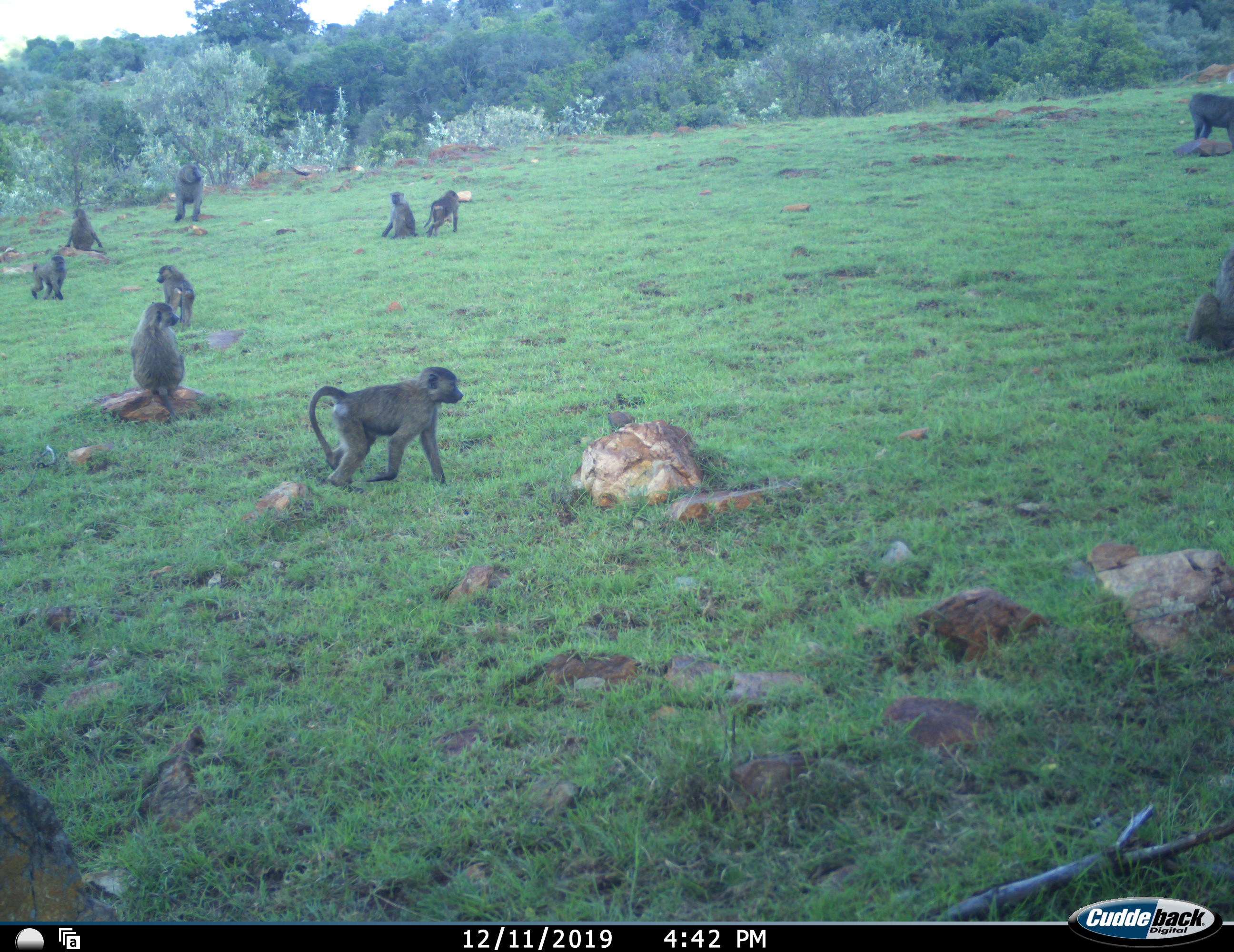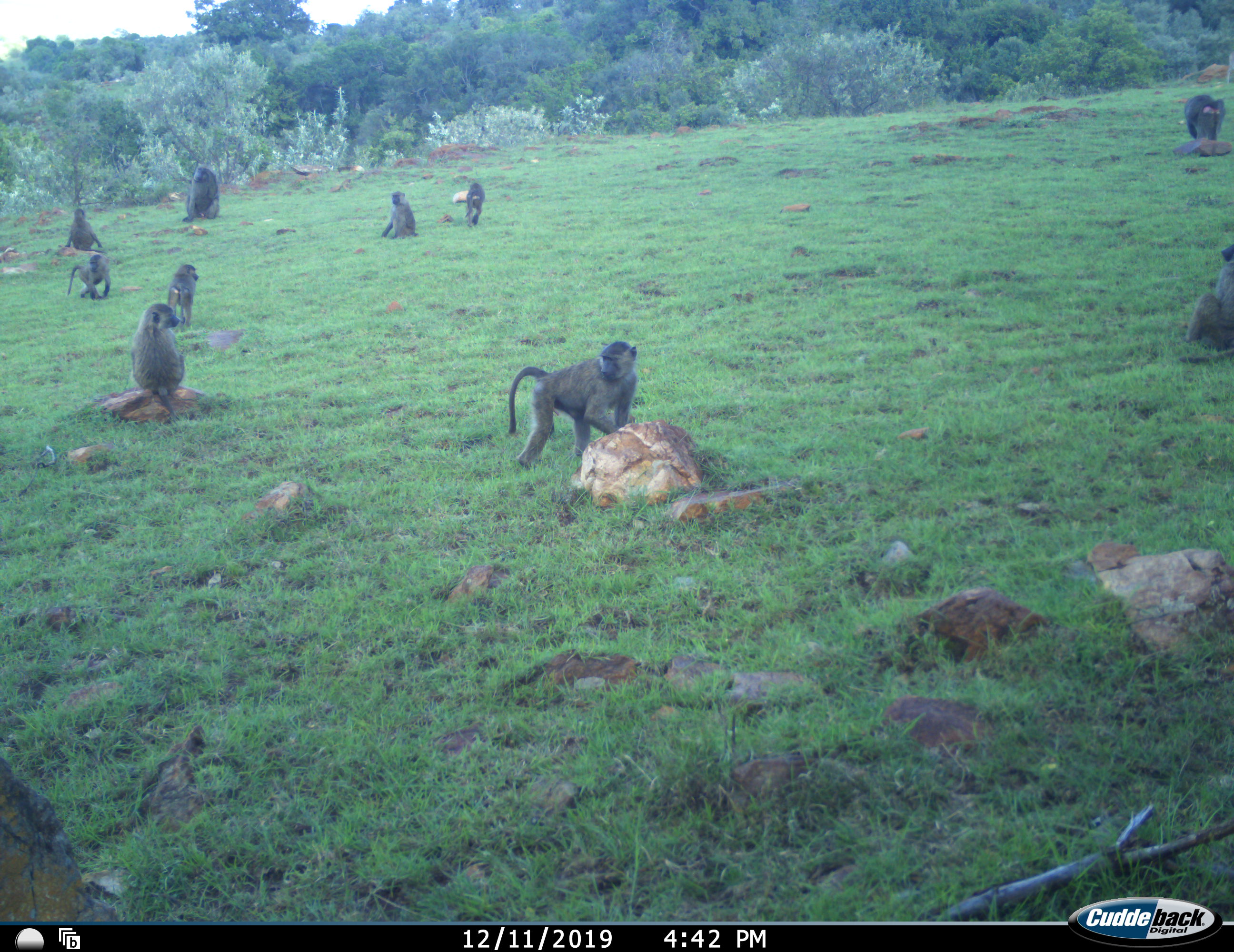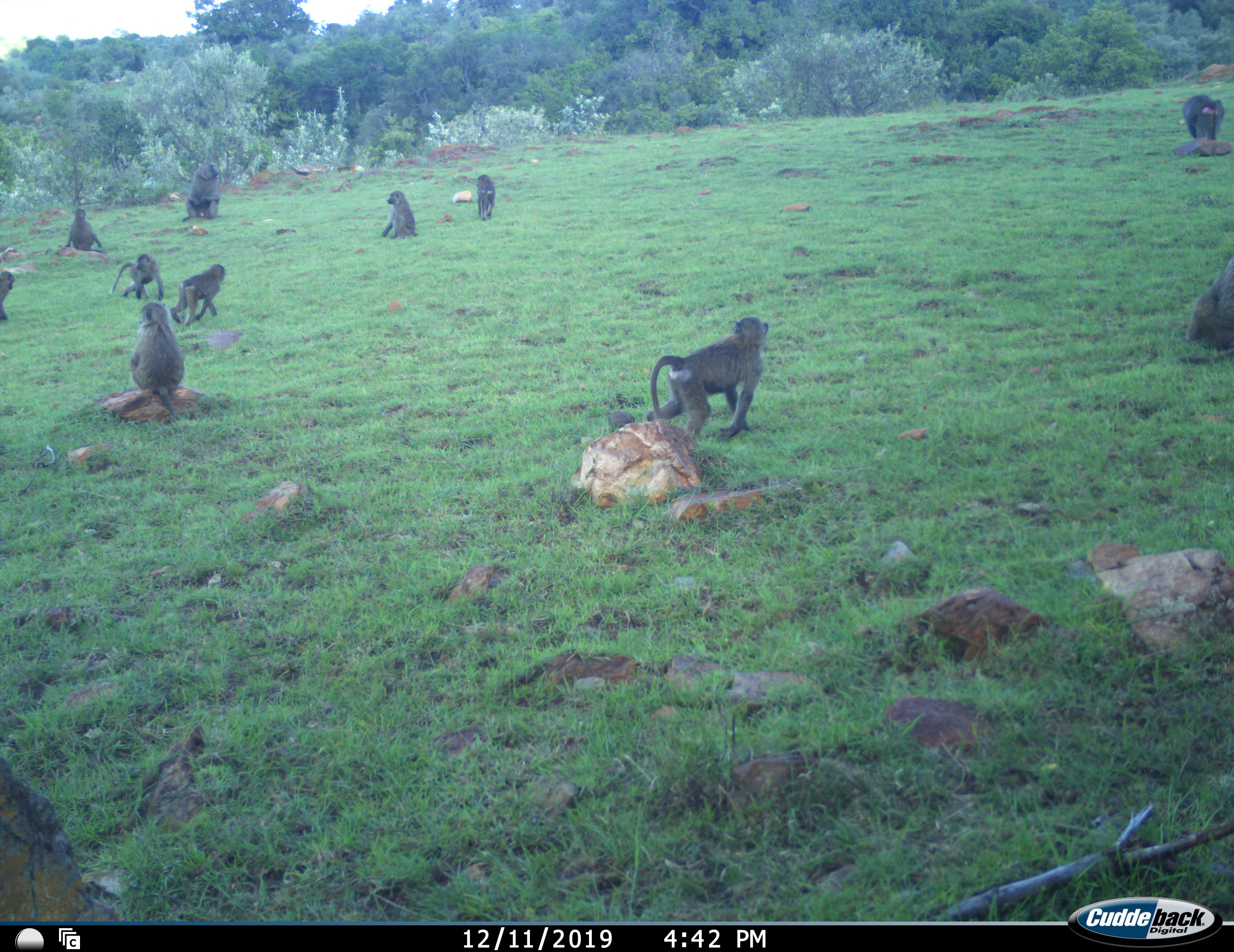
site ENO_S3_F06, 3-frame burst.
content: unidentified animal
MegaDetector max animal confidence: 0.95